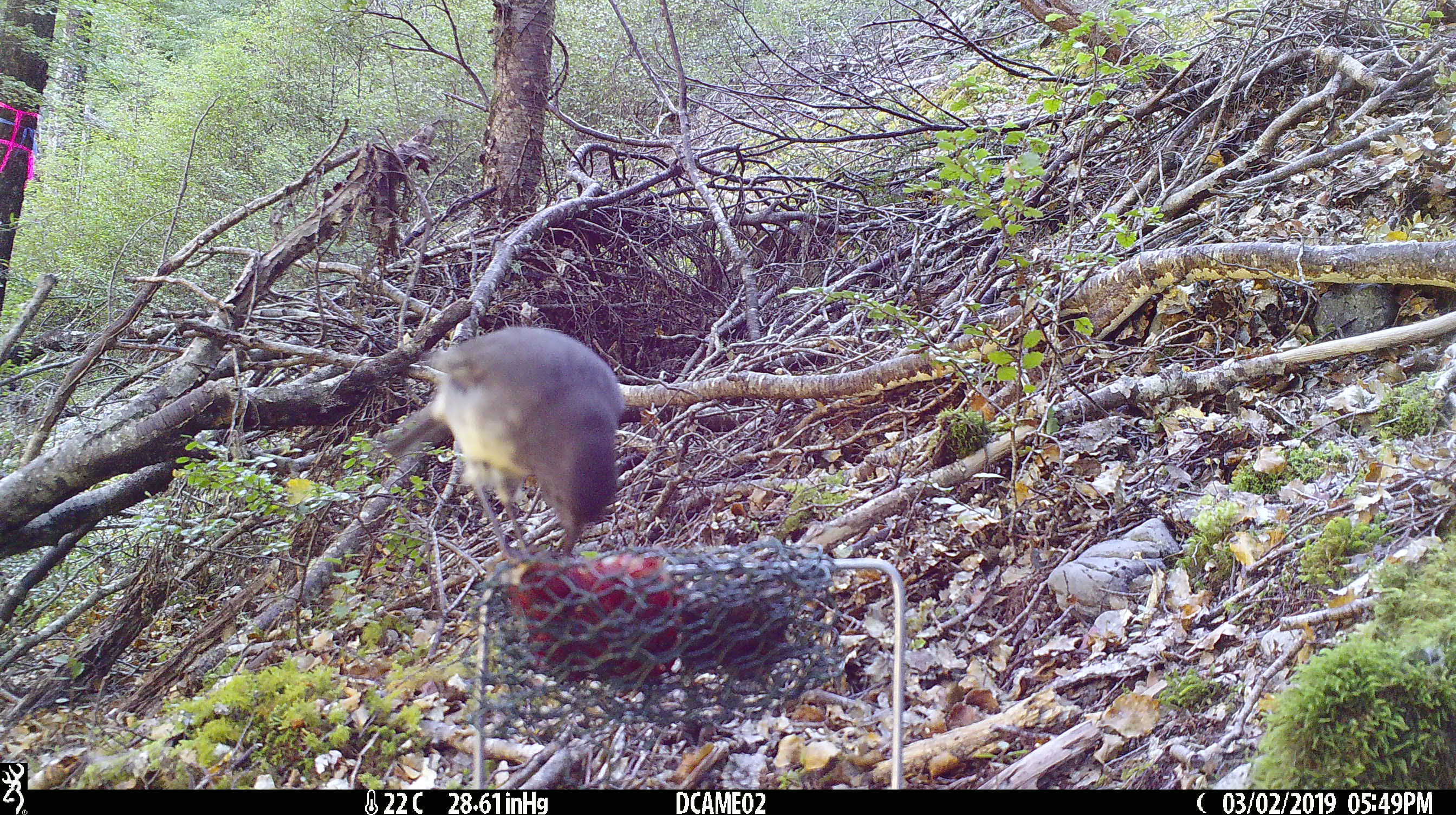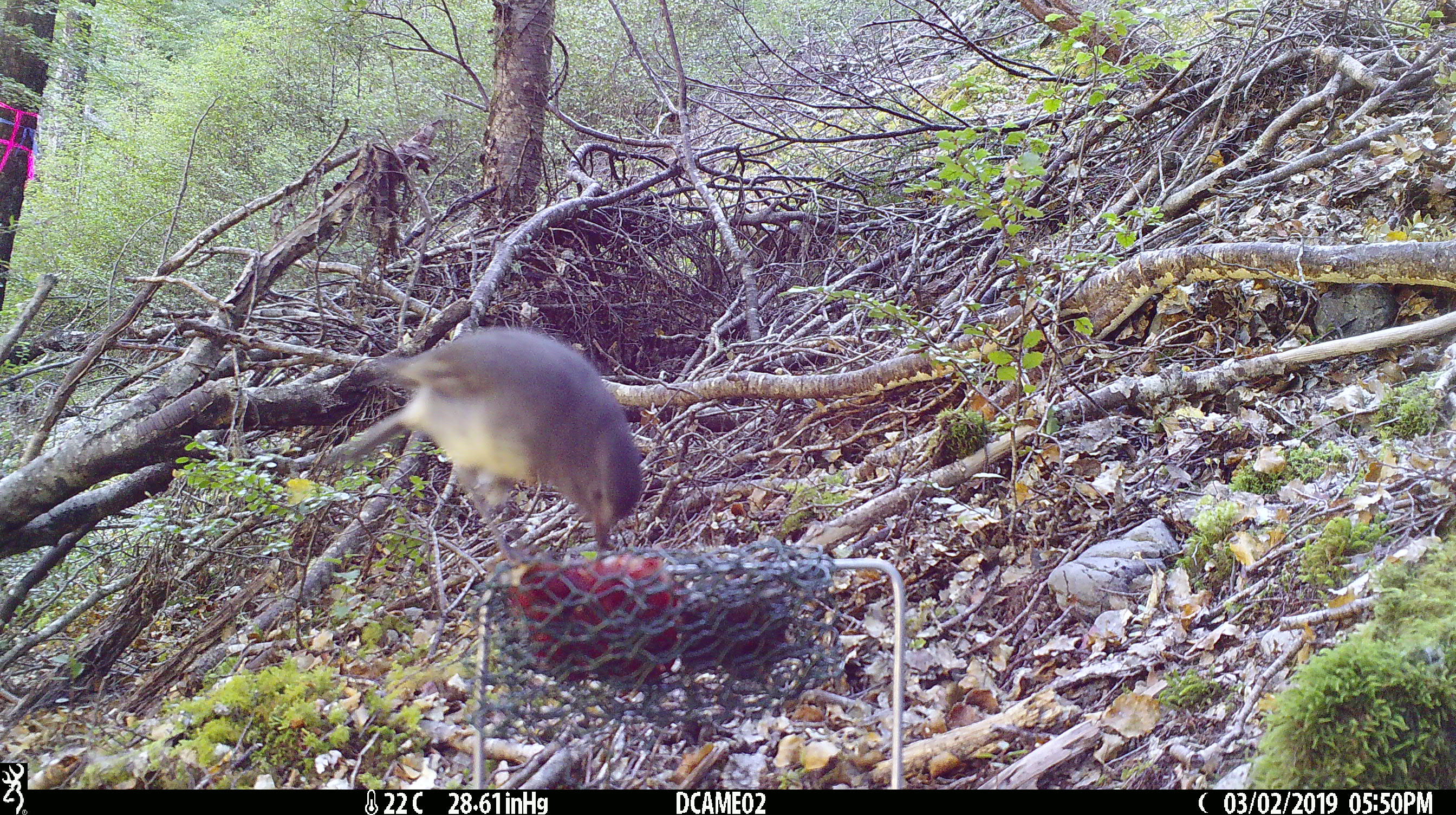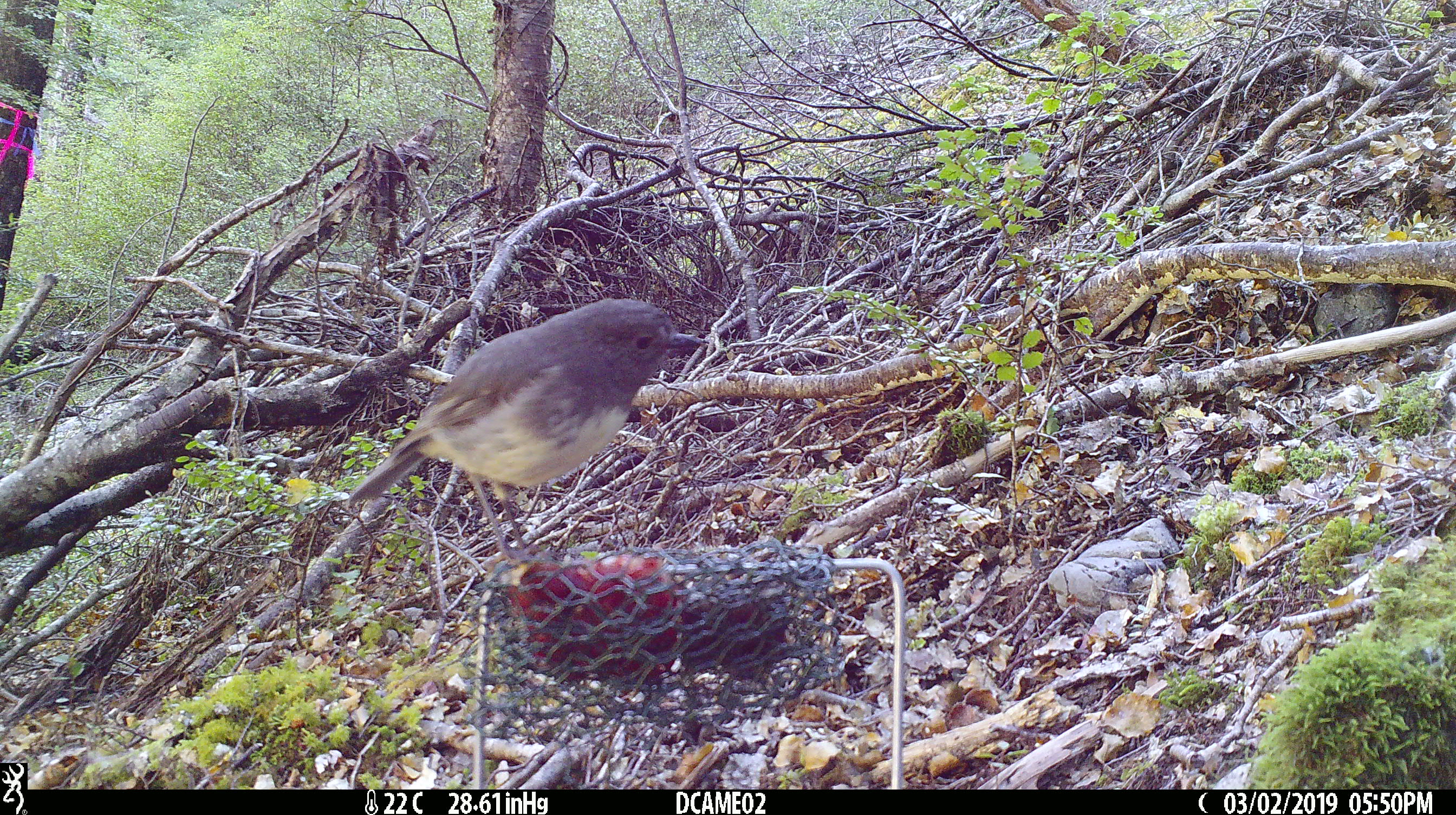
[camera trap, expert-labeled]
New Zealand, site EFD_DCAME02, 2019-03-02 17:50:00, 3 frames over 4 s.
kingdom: Animalia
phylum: Chordata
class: Aves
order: Passeriformes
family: Petroicidae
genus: Petroica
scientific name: Petroica australis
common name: new zealand robin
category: robin